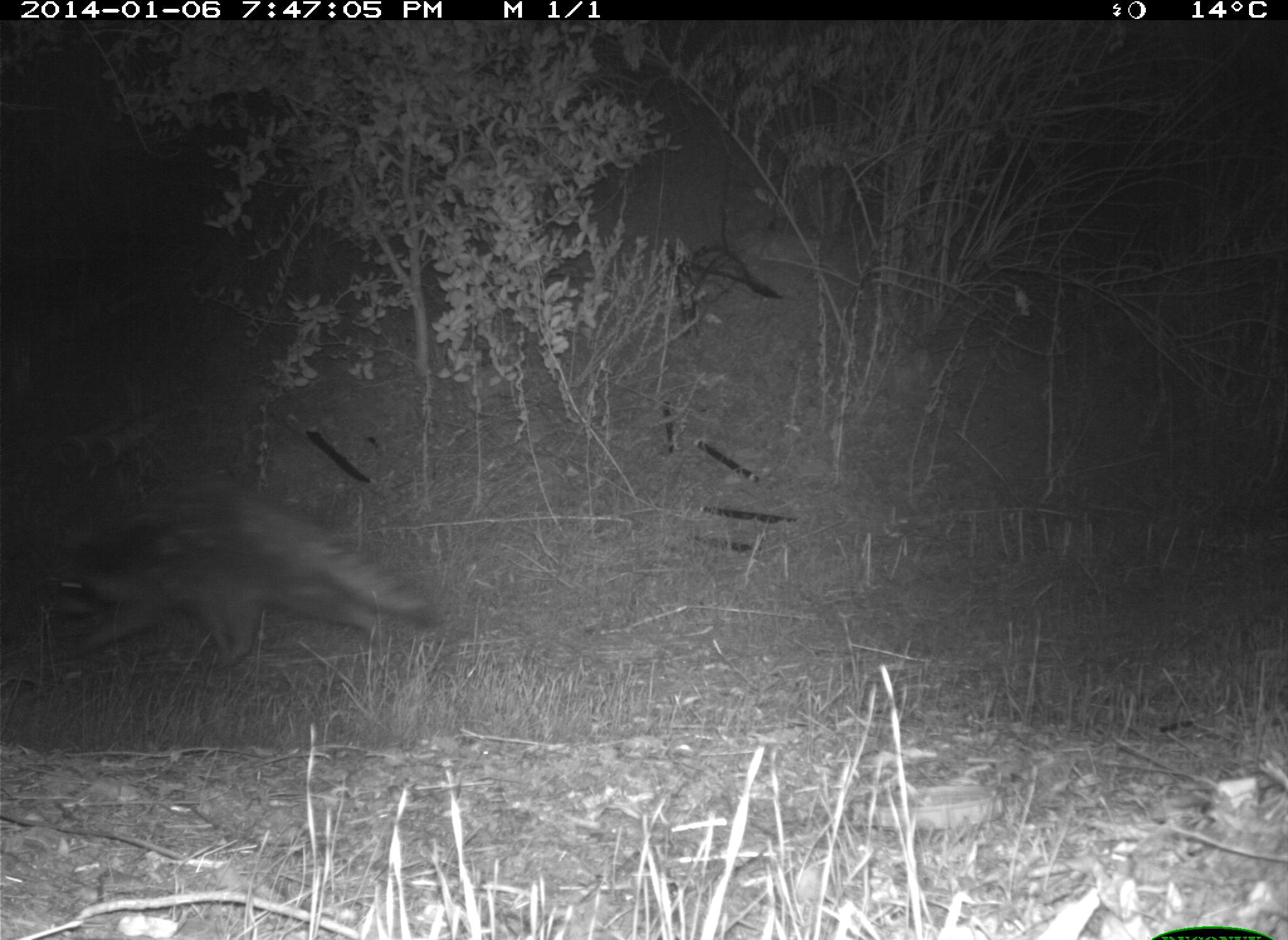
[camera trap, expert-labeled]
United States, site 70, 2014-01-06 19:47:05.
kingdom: Animalia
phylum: Chordata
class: Mammalia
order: Carnivora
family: Procyonidae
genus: Procyon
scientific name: Procyon lotor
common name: raccoon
Raccoon (Procyon lotor).